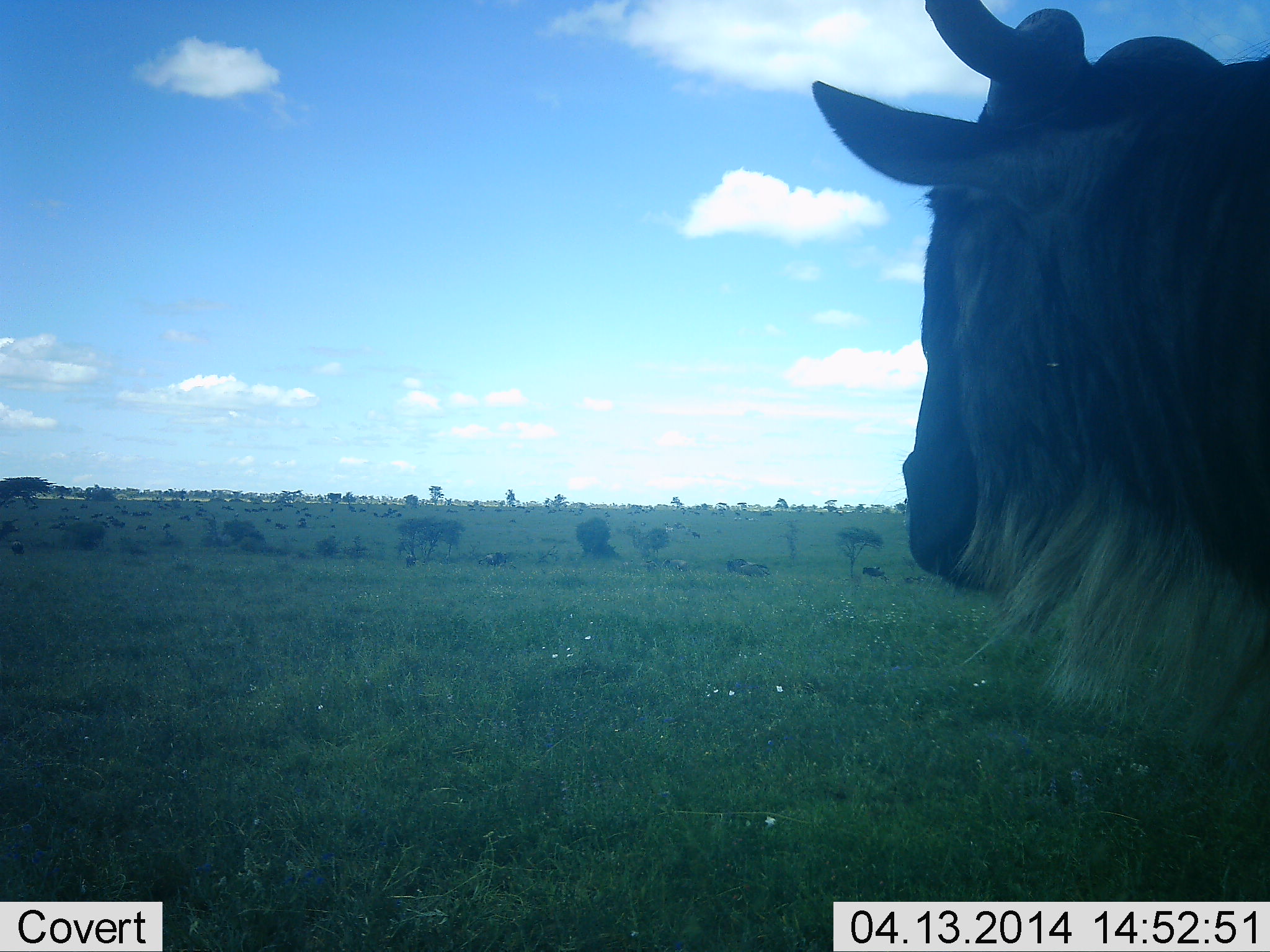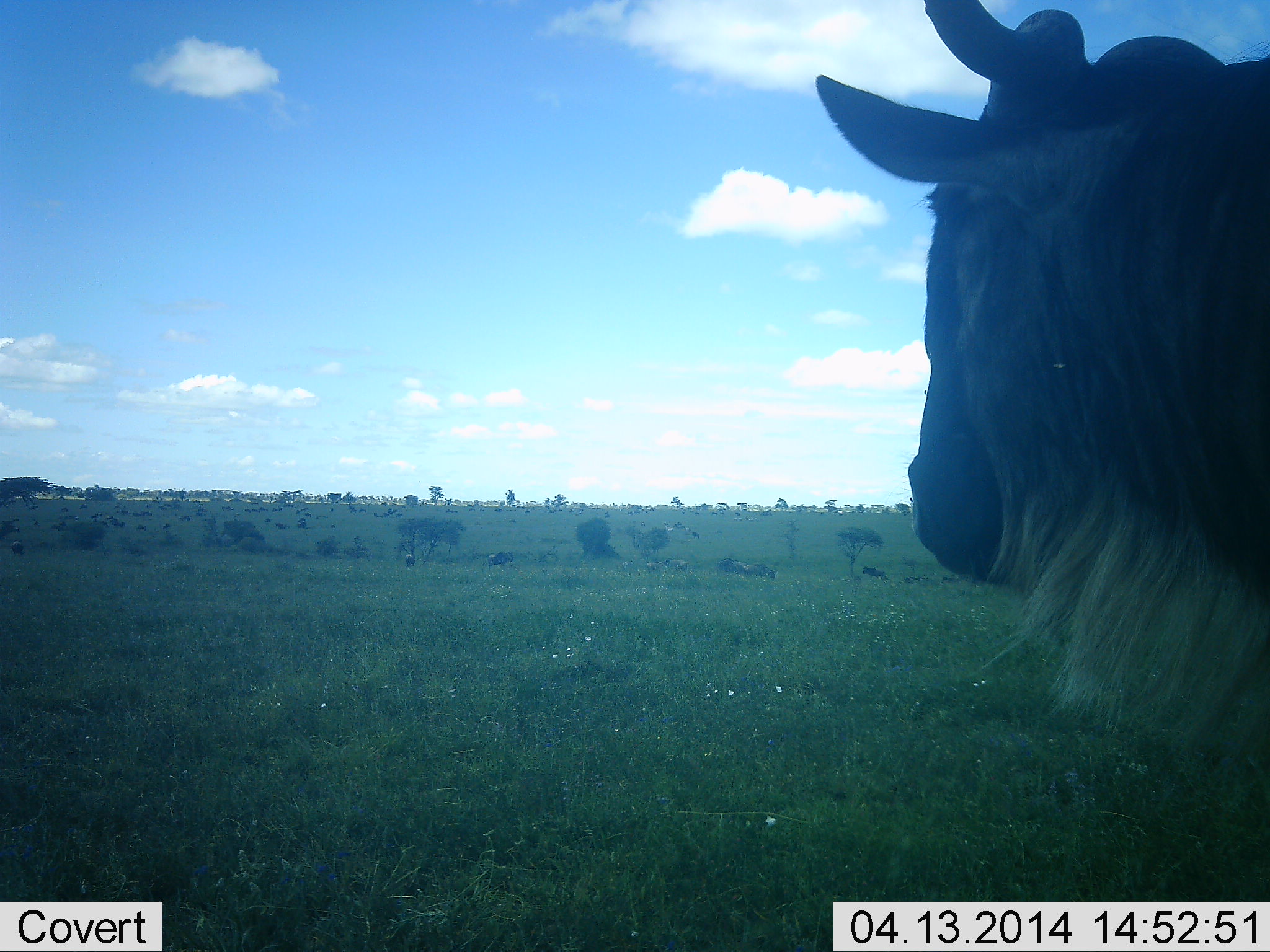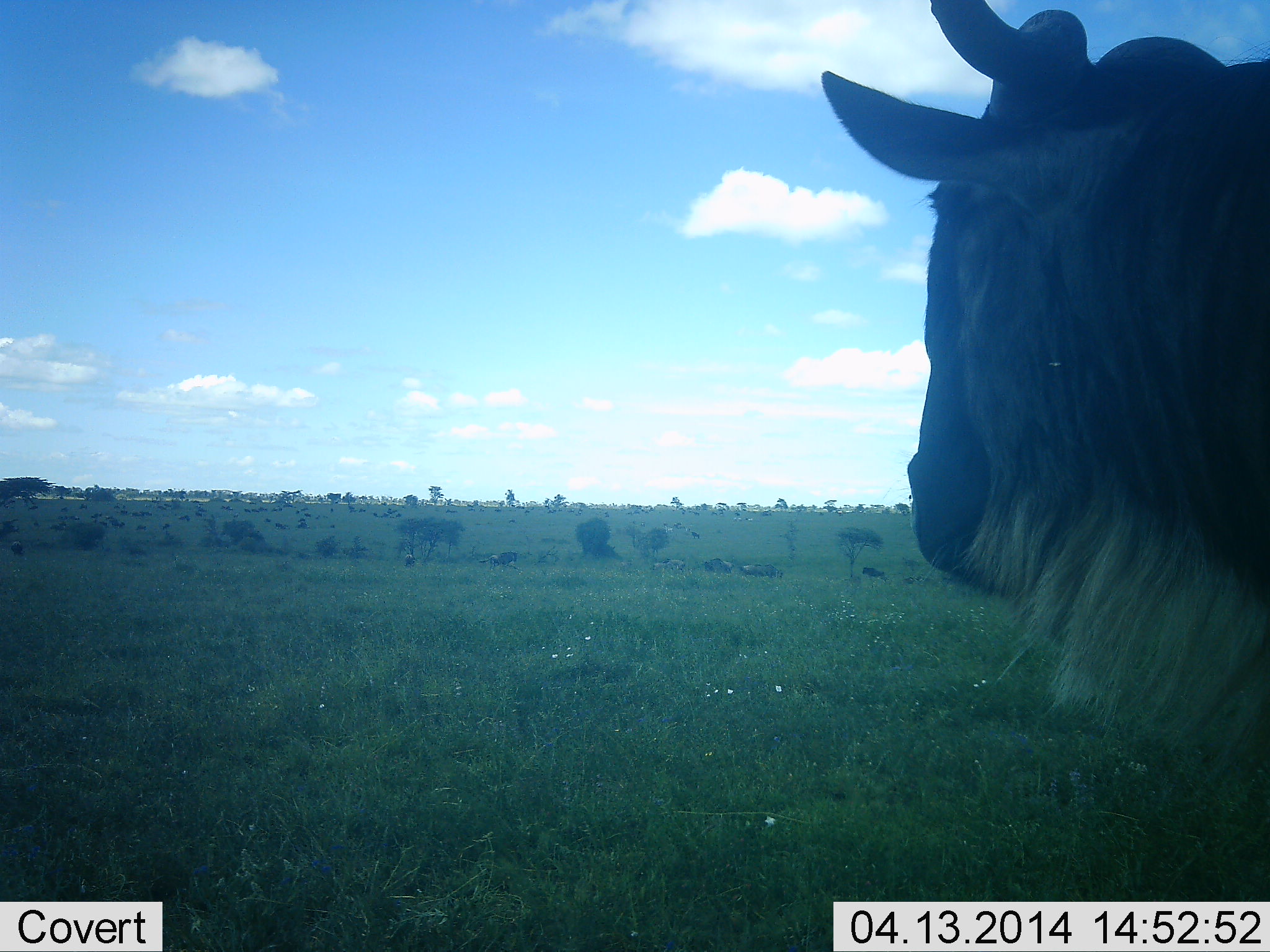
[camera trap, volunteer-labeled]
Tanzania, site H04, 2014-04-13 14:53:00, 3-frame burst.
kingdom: Animalia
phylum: Chordata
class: Mammalia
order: Artiodactyla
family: Bovidae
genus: Connochaetes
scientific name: Connochaetes taurinus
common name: blue wildebeest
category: wildebeest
Wildebeest (blue wildebeest) (Connochaetes taurinus), count 11-50. Behavior (volunteer vote fractions): standing 100%, resting 0%, moving 40%, interacting 0%. Young present (vote fraction): 0%. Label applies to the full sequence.